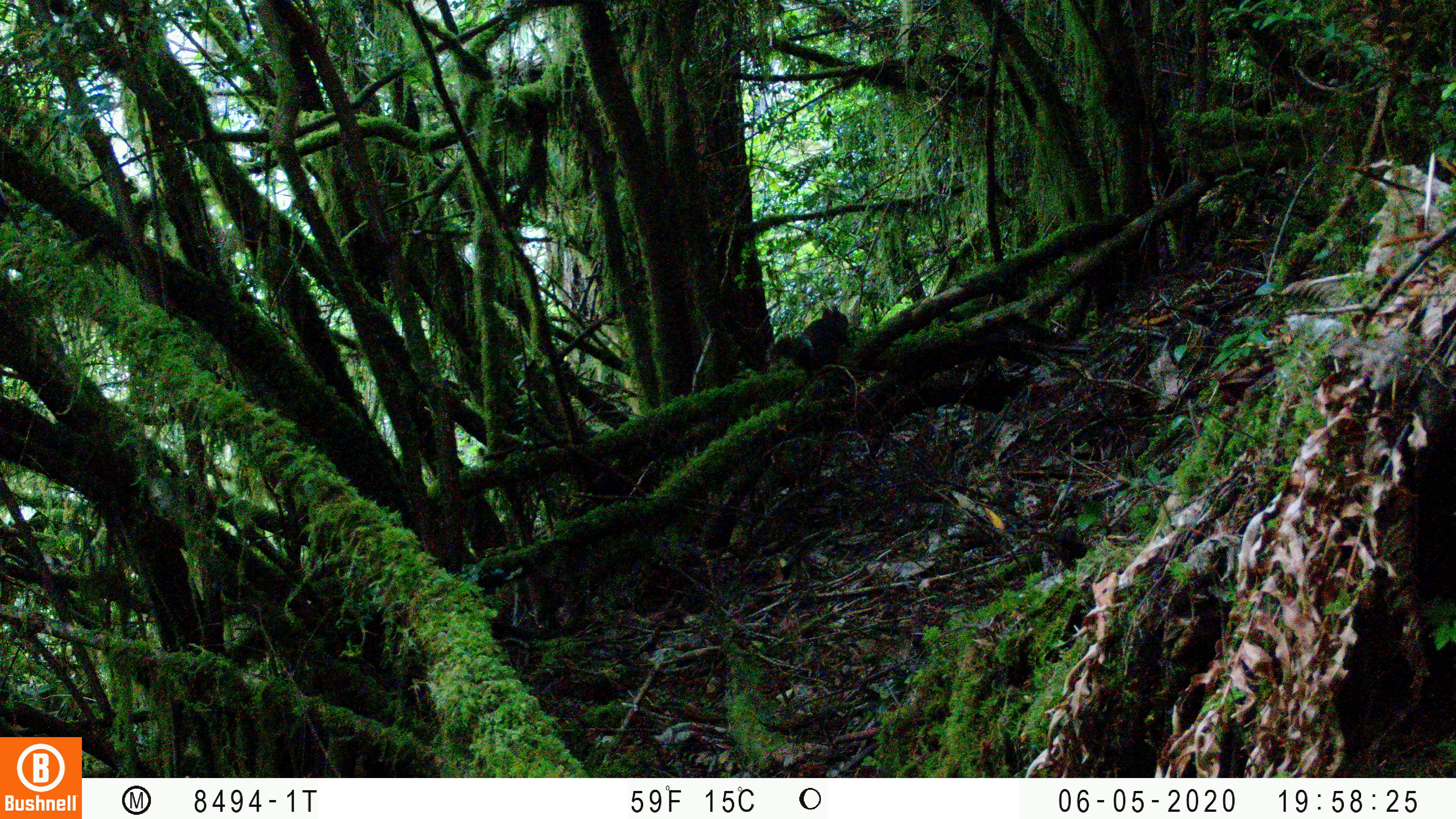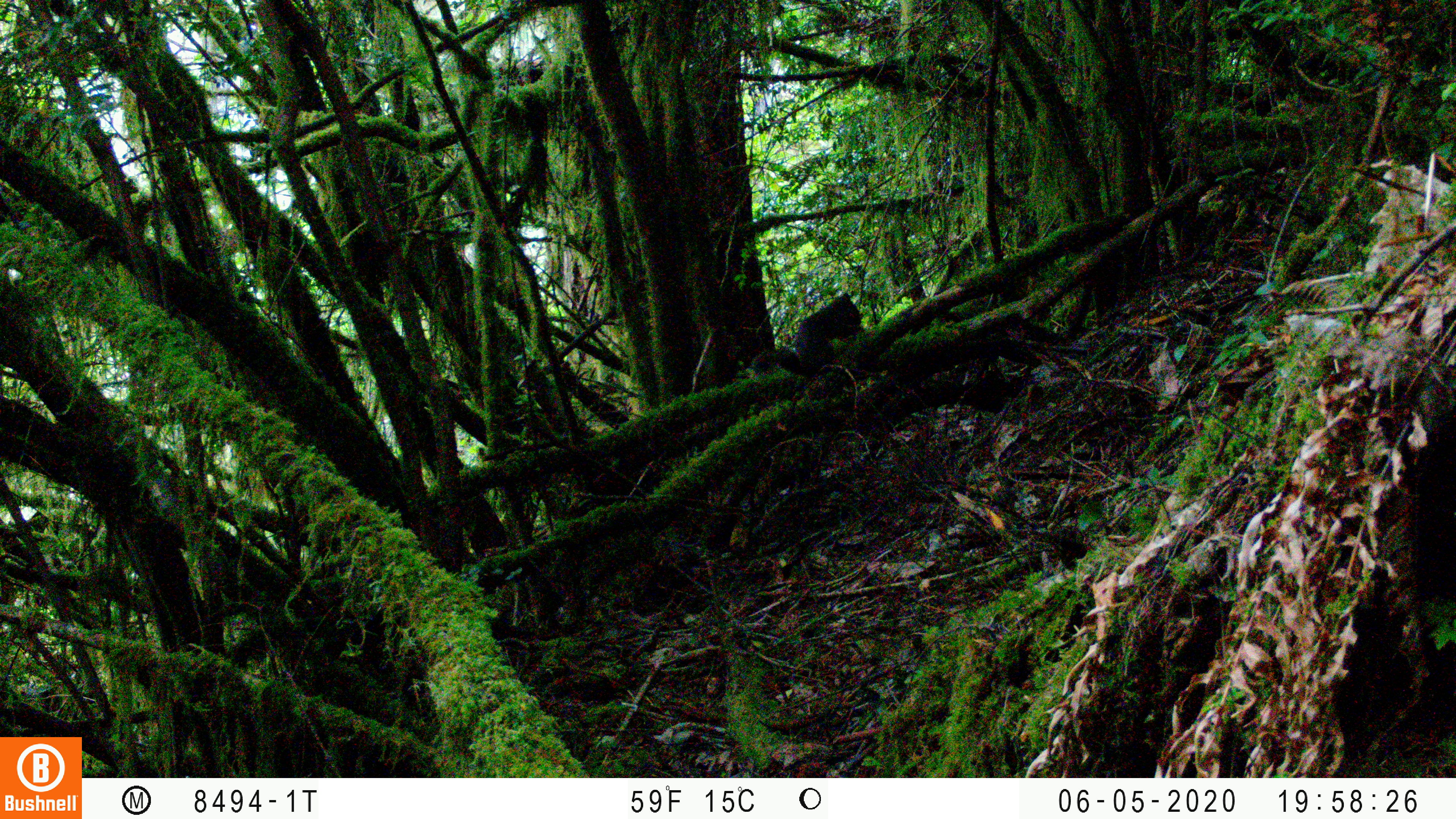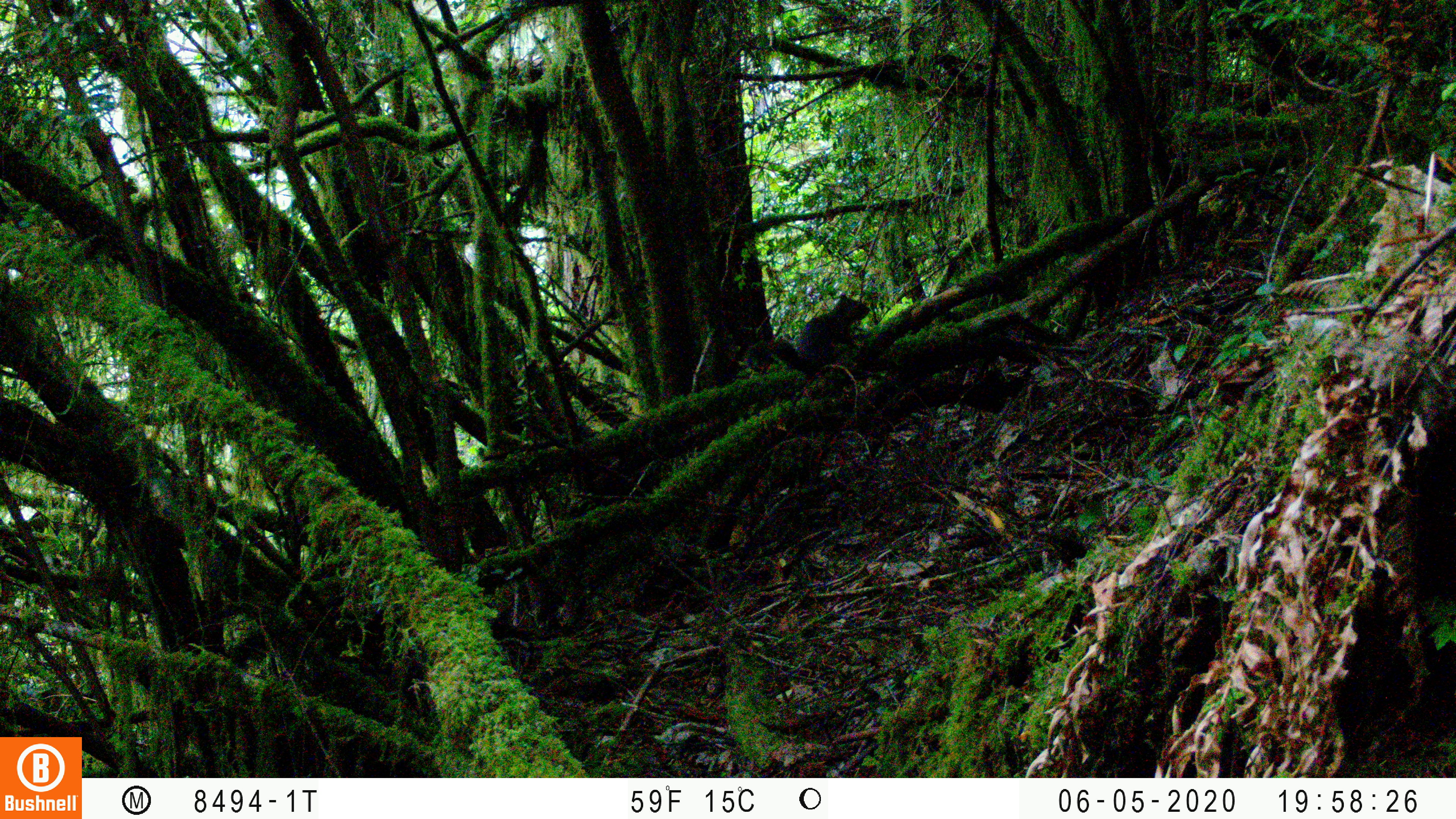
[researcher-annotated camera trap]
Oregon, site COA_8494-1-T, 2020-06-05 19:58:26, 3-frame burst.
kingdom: Animalia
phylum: Chordata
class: Mammalia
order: Rodentia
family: Sciuridae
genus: Tamiasciurus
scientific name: Tamiasciurus douglasii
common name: douglas squirrel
Douglas squirrel (Tamiasciurus douglasii).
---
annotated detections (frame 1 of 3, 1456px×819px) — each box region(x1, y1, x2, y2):
douglas squirrel: region(766, 293, 865, 407)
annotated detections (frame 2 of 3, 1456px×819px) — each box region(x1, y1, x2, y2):
douglas squirrel: region(753, 288, 864, 383)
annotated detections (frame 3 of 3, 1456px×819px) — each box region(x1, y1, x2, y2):
douglas squirrel: region(743, 288, 871, 387)